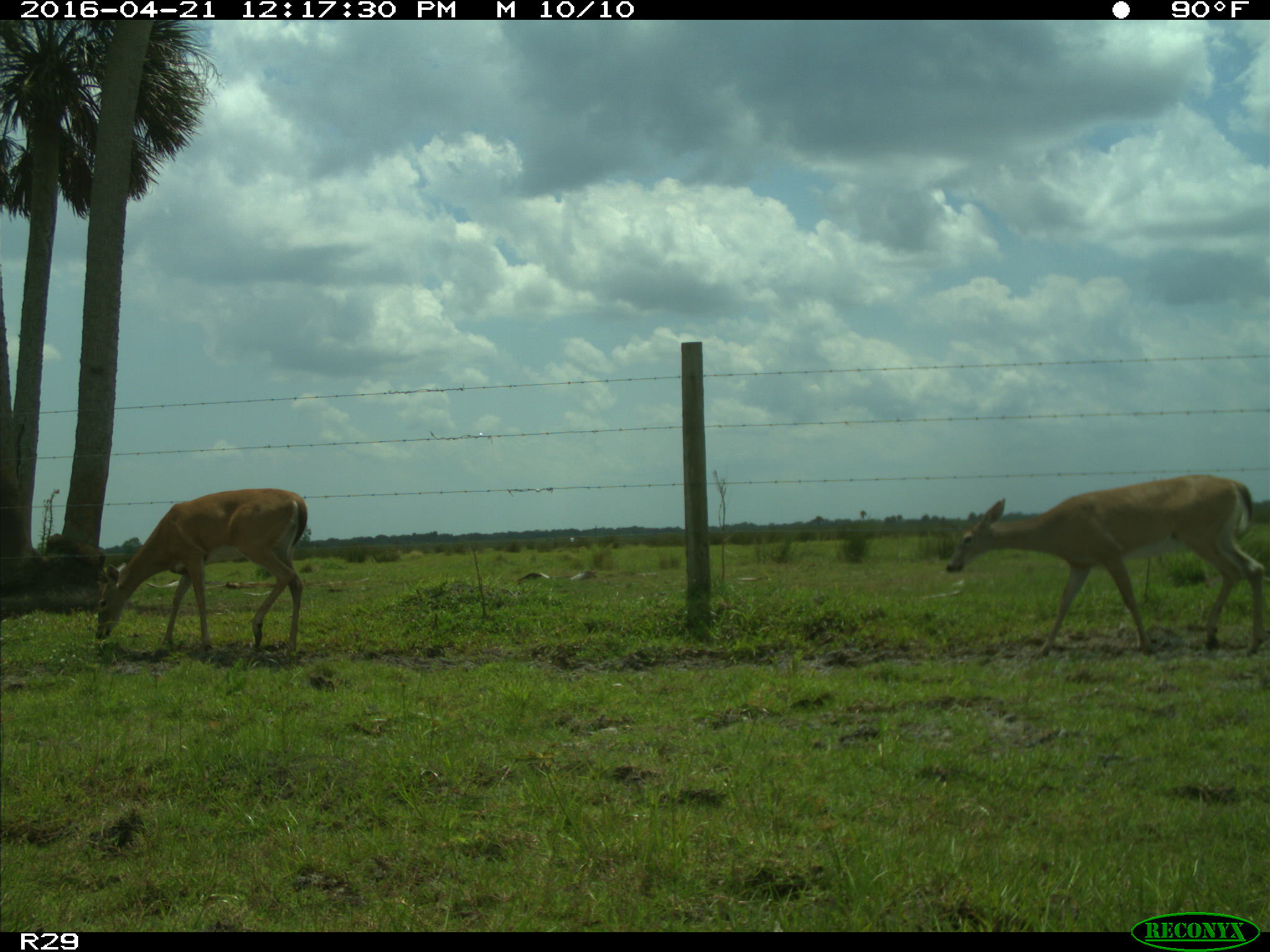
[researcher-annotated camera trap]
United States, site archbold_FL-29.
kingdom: Animalia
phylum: Chordata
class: Mammalia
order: Artiodactyla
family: Cervidae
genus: Odocoileus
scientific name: Odocoileus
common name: deer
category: unidentified deer